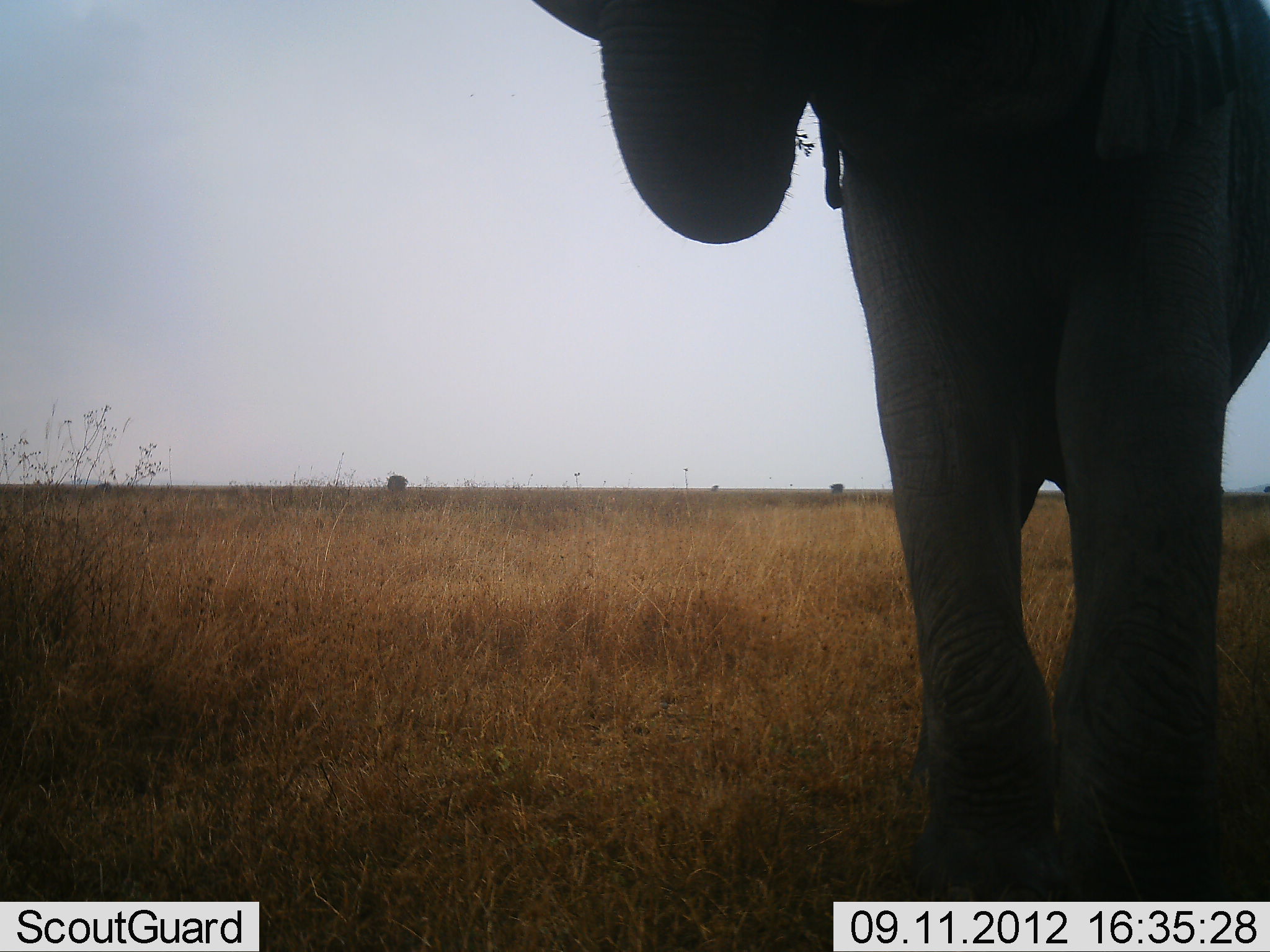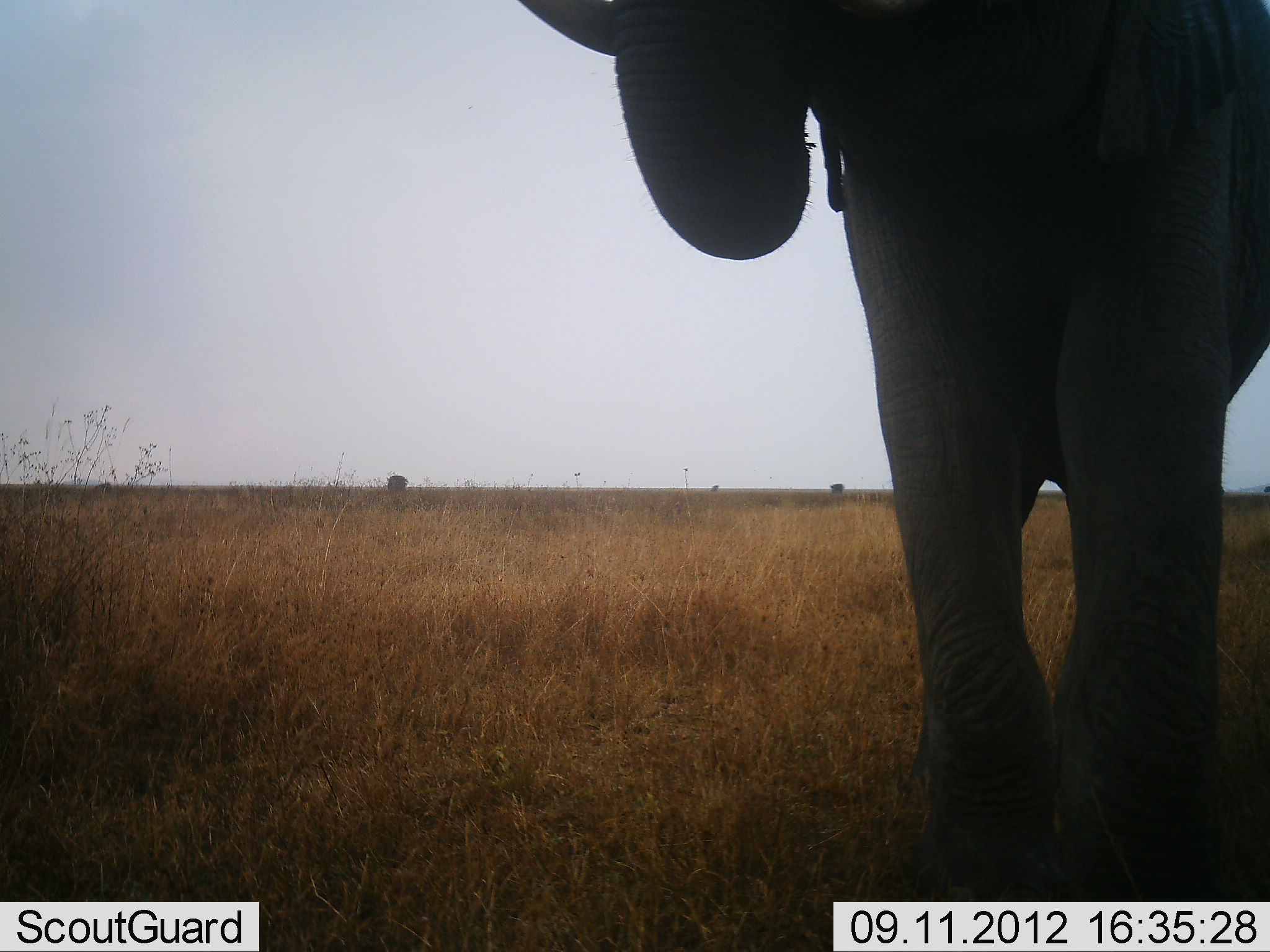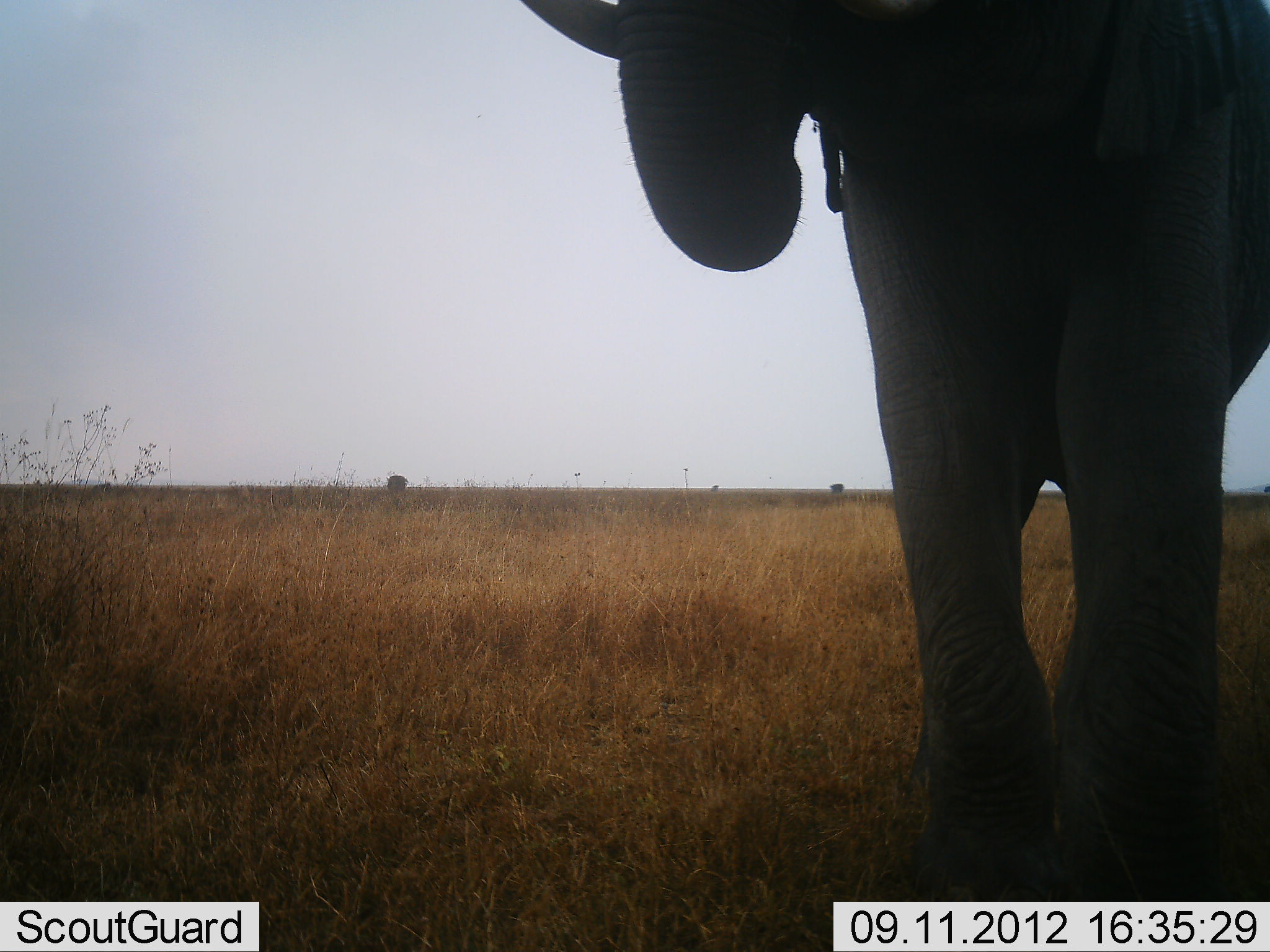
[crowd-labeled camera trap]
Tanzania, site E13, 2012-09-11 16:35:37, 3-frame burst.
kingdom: Animalia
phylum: Chordata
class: Mammalia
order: Proboscidea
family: Elephantidae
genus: Loxodonta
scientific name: Loxodonta africana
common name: african bush elephant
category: elephant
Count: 1.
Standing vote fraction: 90%.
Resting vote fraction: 0%.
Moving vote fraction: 0%.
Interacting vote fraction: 0%.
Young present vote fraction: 0%.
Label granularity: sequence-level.